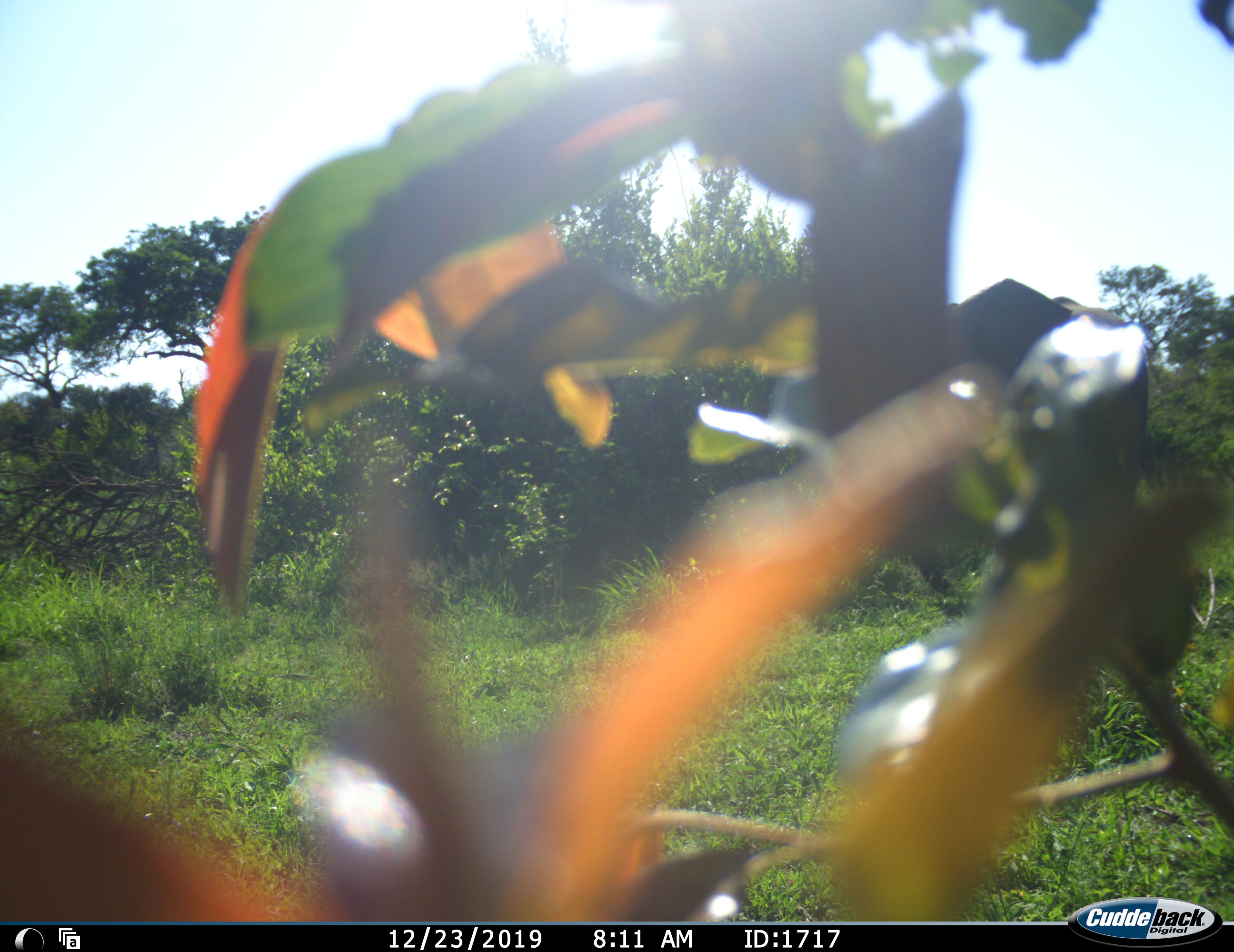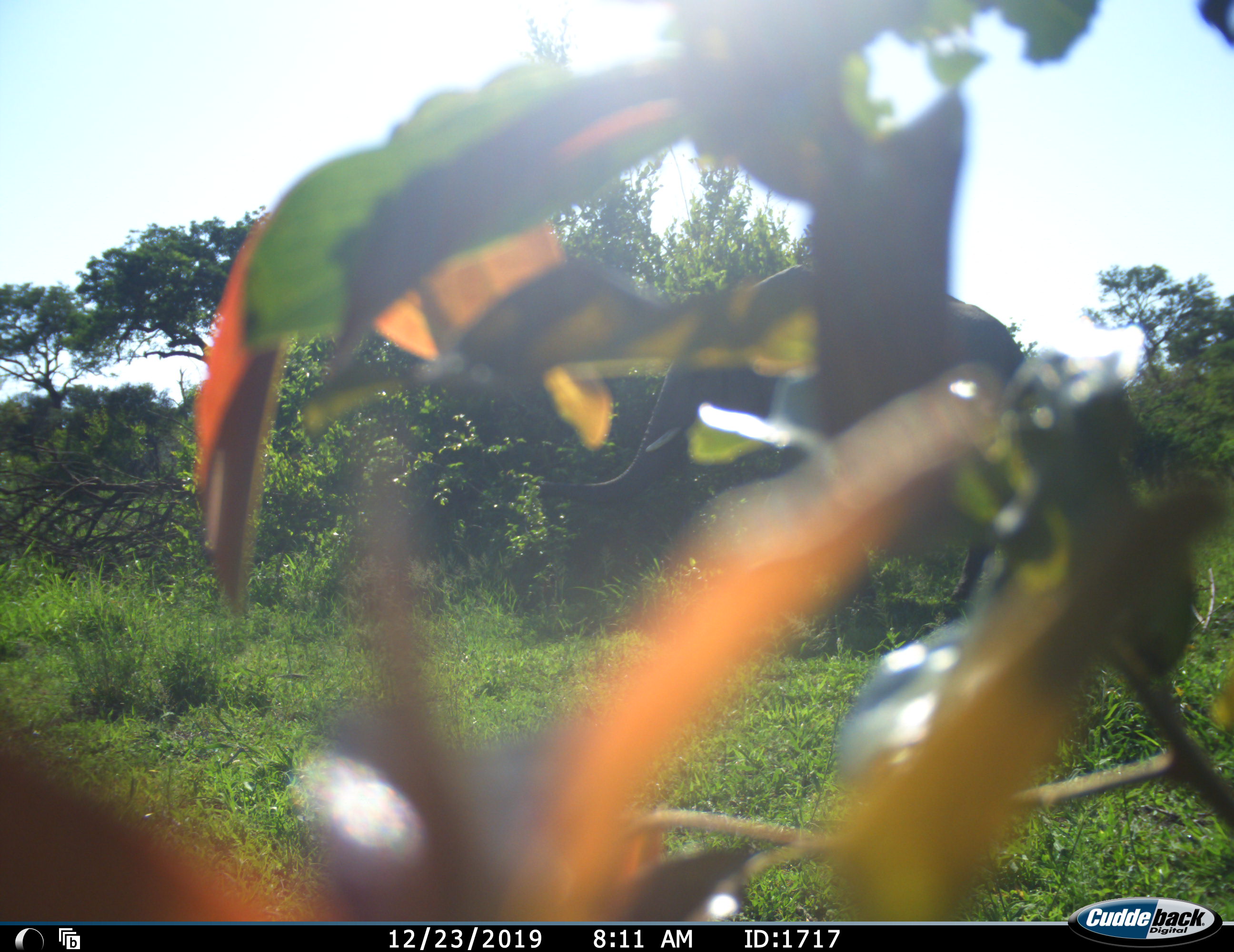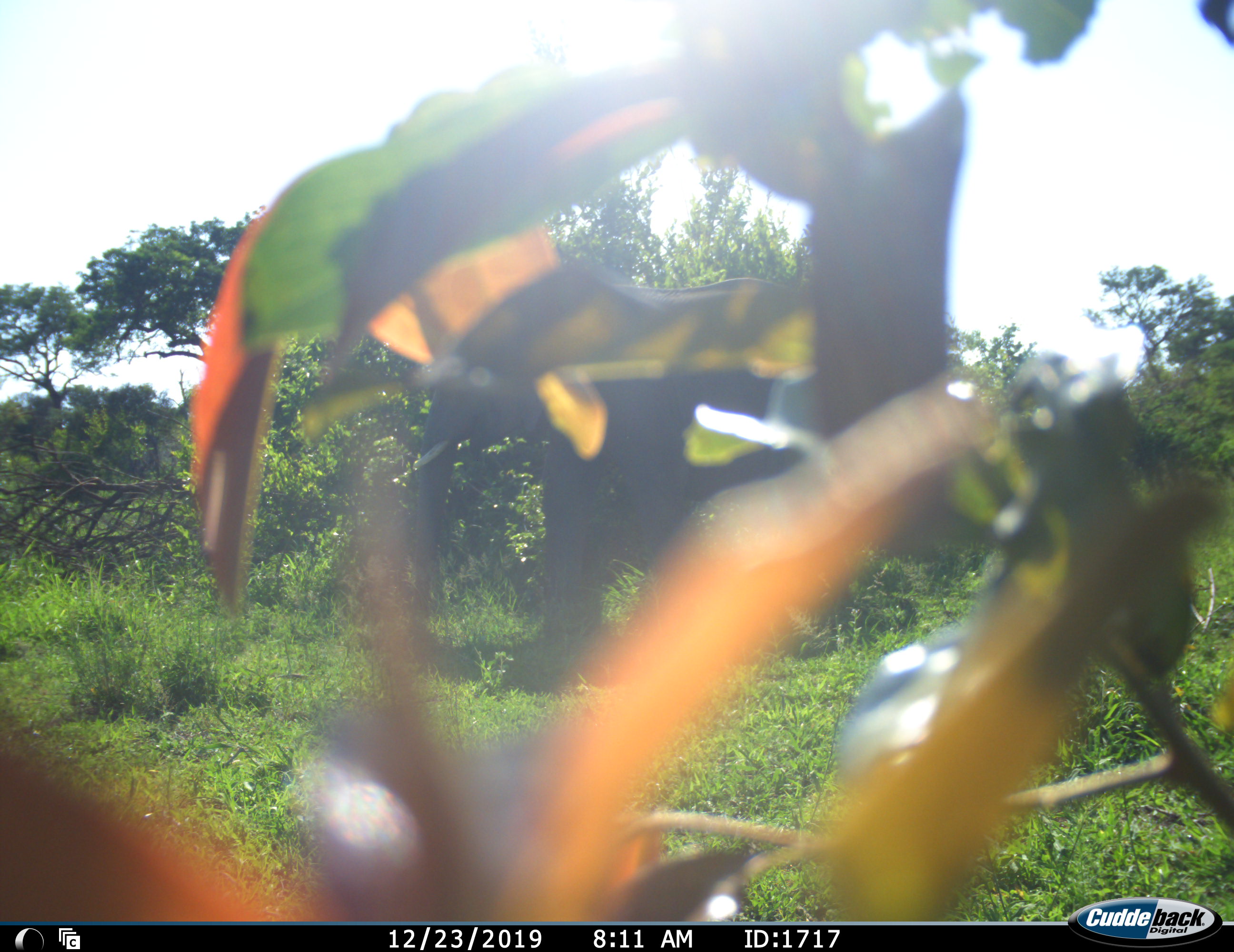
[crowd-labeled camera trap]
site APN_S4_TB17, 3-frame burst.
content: unidentified animal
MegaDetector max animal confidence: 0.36